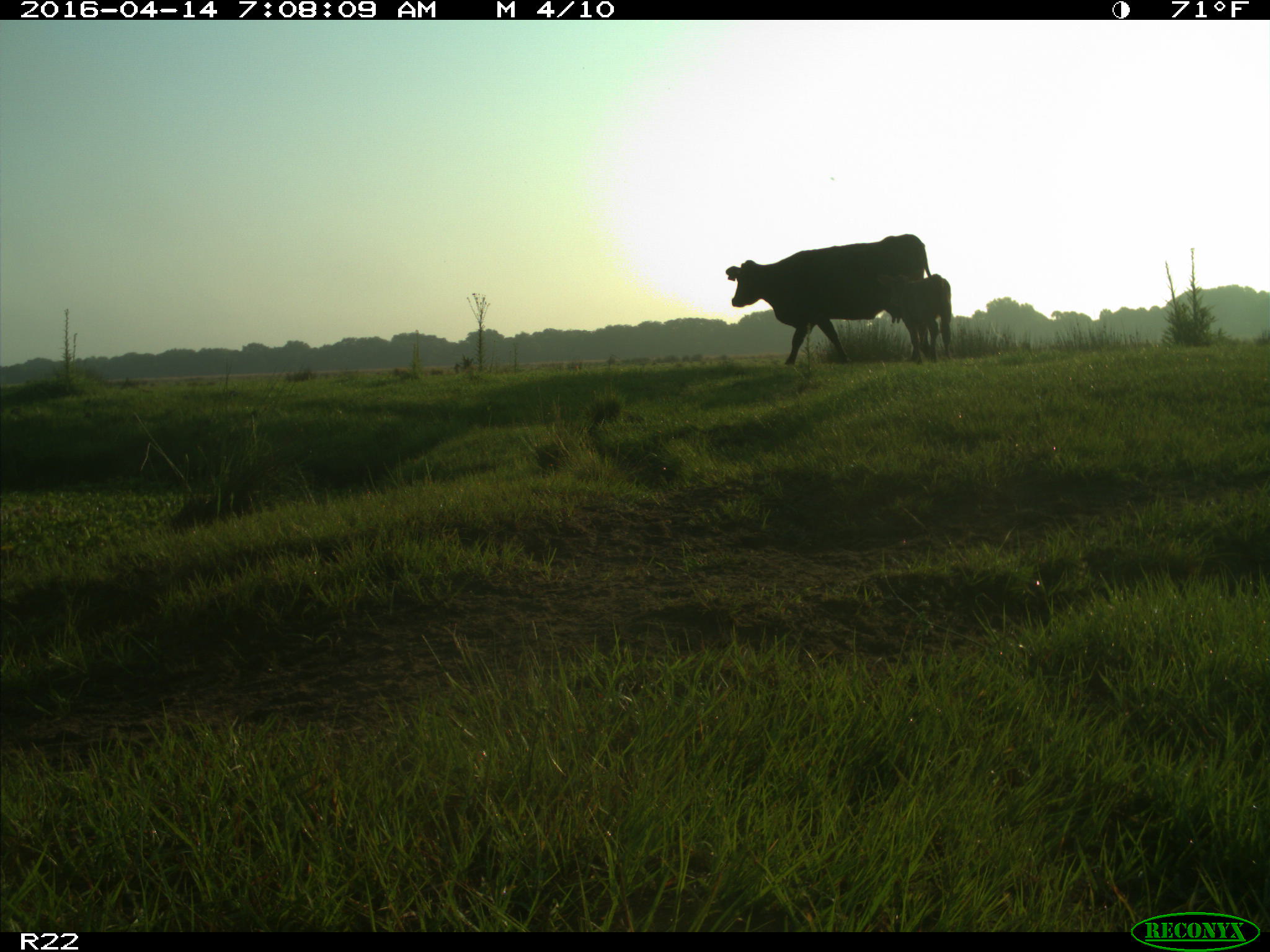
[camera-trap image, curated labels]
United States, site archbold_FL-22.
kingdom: Animalia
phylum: Chordata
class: Mammalia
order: Artiodactyla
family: Bovidae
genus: Bos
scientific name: Bos taurus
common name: domestic cow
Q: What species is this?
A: Bos taurus (domestic cow).